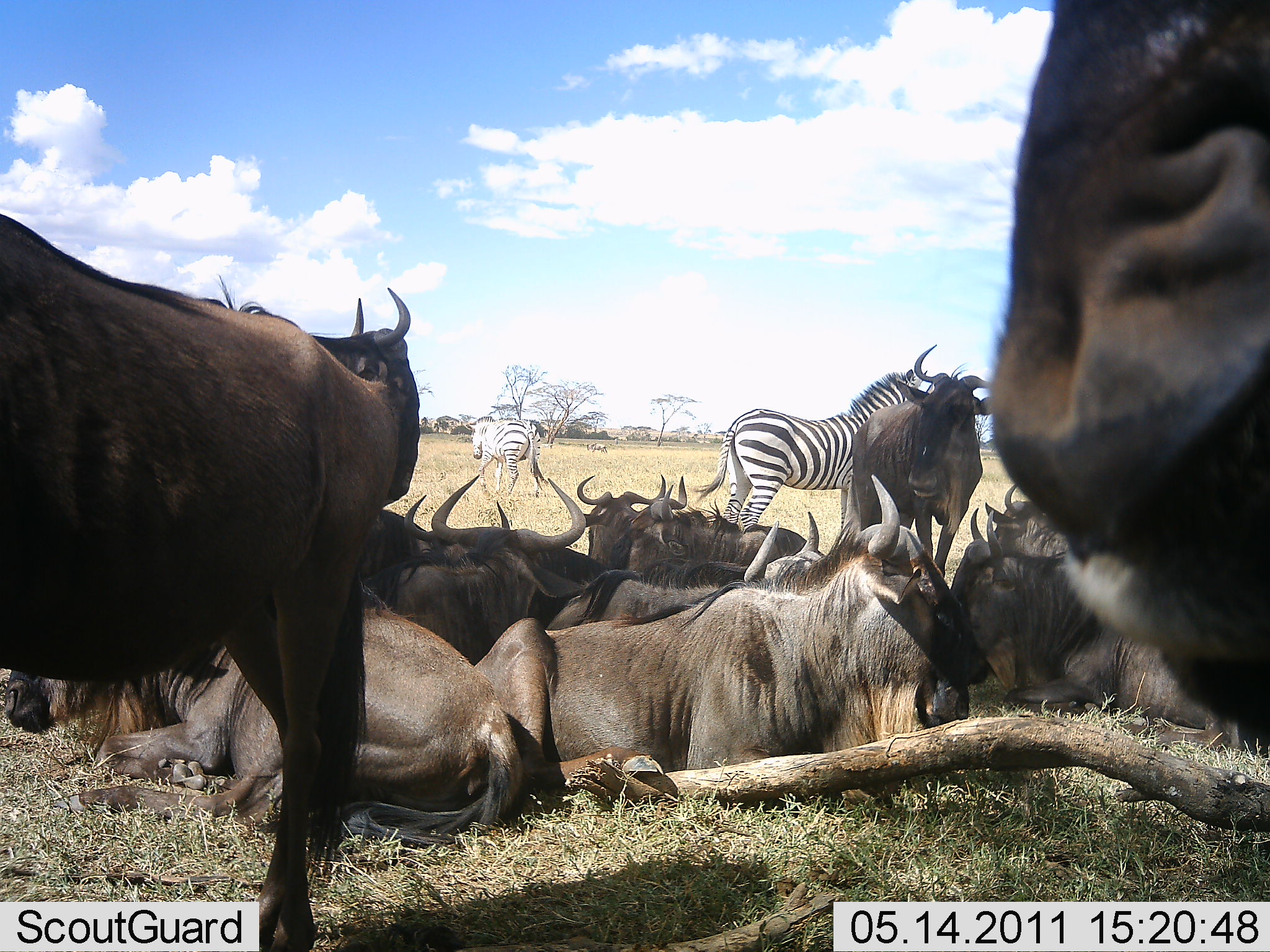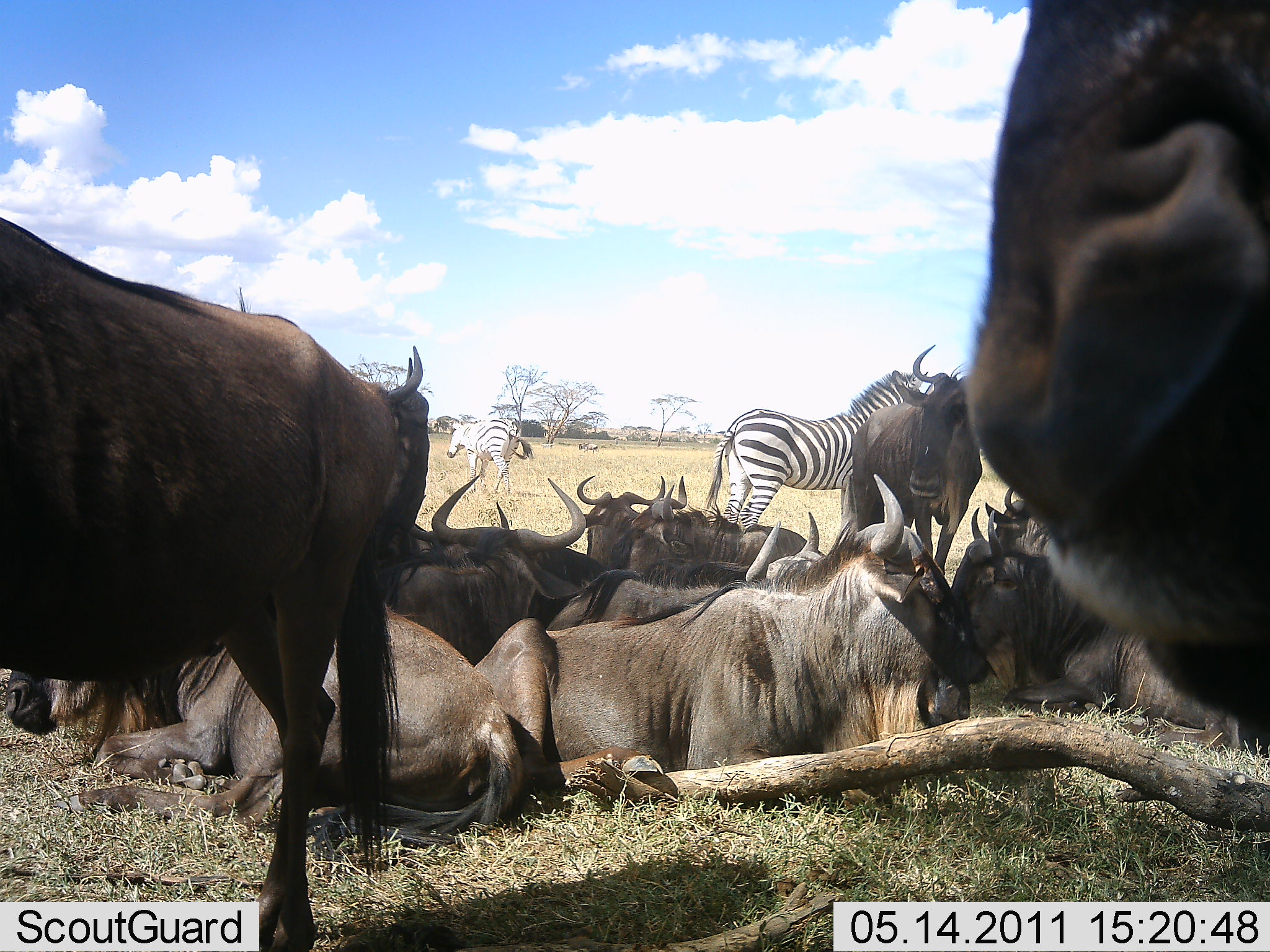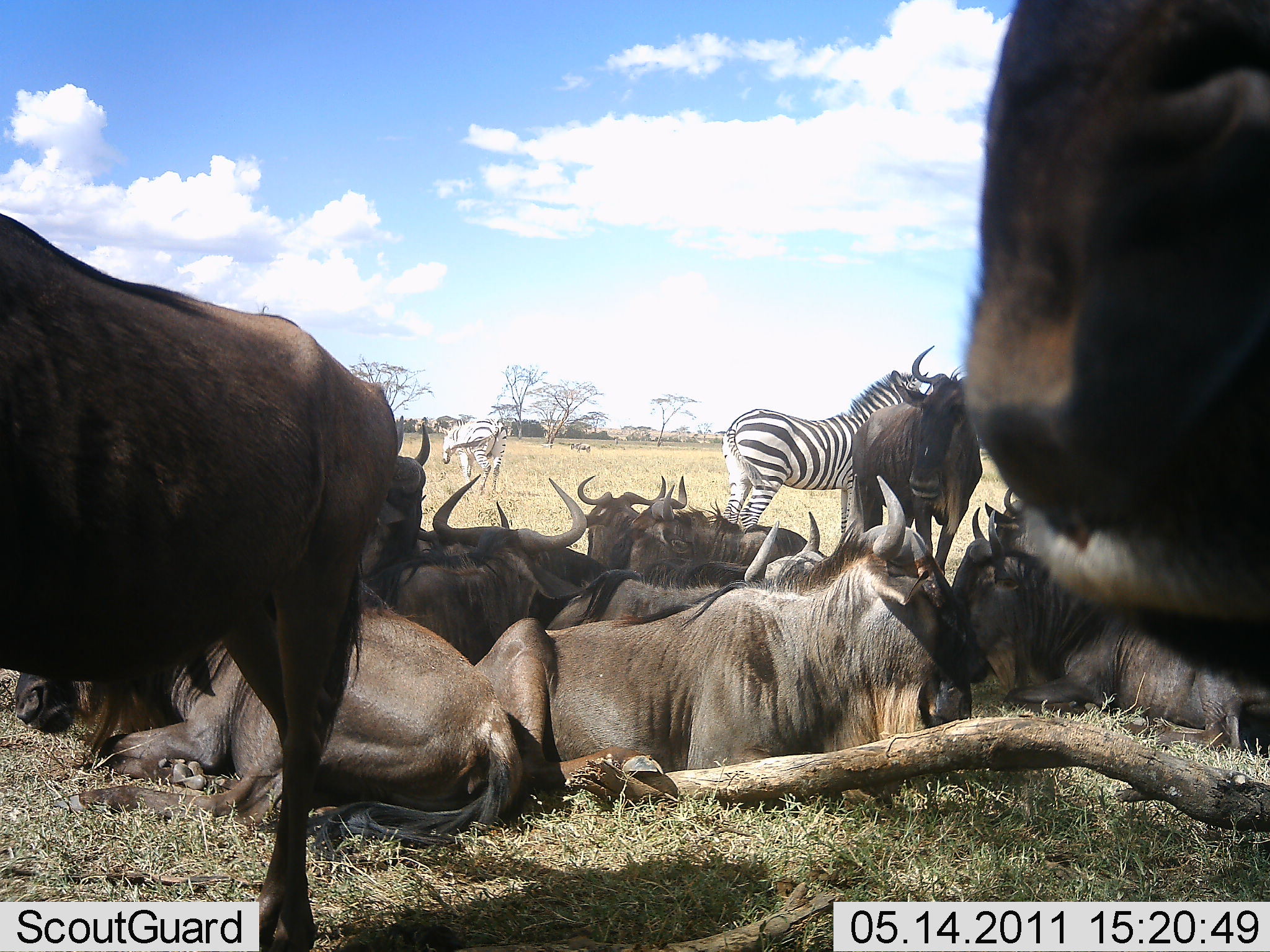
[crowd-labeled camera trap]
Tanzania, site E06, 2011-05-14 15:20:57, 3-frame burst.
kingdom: Animalia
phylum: Chordata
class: Mammalia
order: Artiodactyla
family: Bovidae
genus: Connochaetes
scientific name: Connochaetes taurinus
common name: blue wildebeest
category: wildebeest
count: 11-50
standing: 83%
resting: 100%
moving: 8%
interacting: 17%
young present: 8%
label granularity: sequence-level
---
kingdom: Animalia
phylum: Chordata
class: Mammalia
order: Perissodactyla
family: Equidae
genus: Equus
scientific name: Equus quagga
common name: plains zebra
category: zebra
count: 2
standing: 100%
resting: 0%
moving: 36%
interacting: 0%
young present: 0%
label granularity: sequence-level